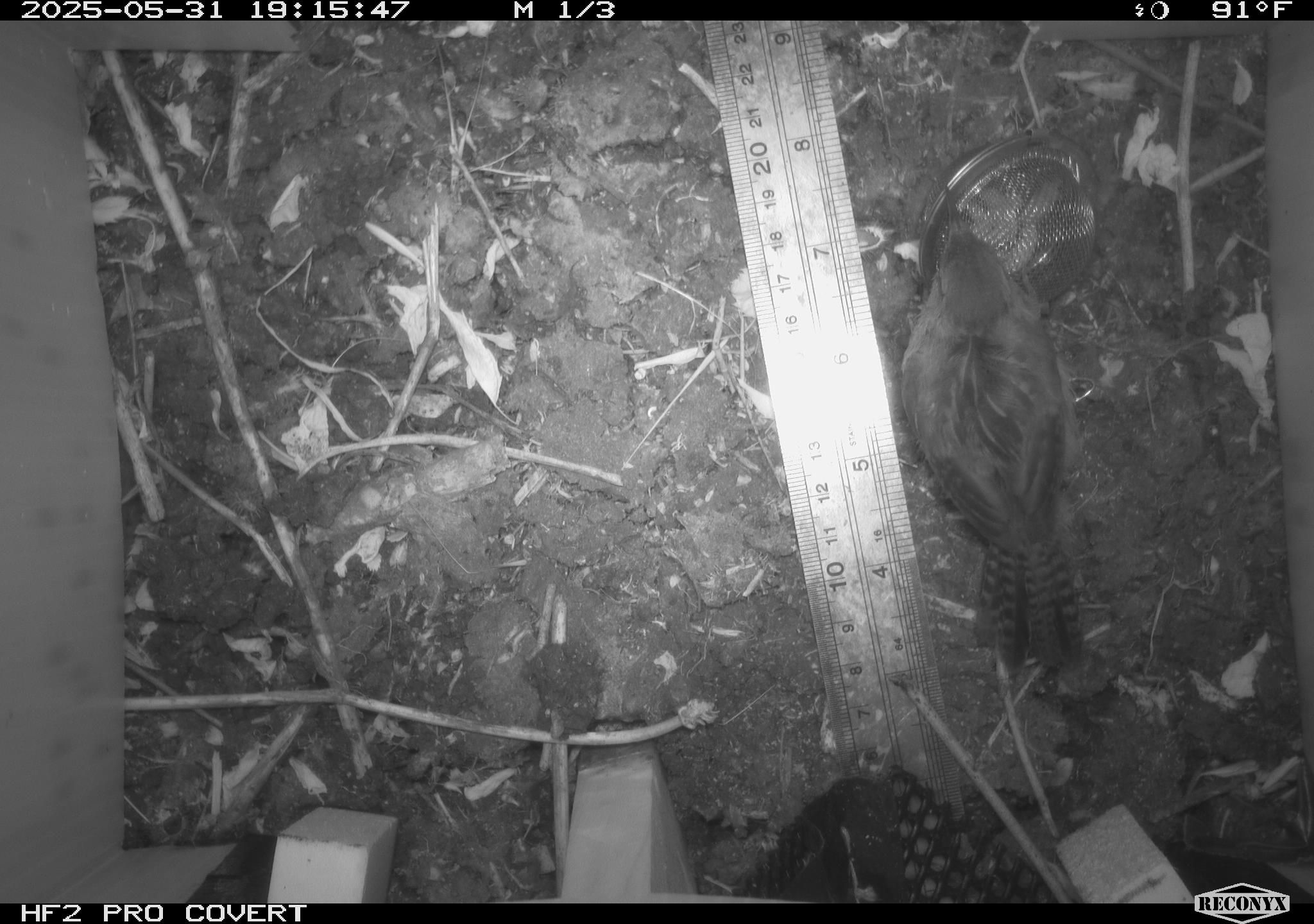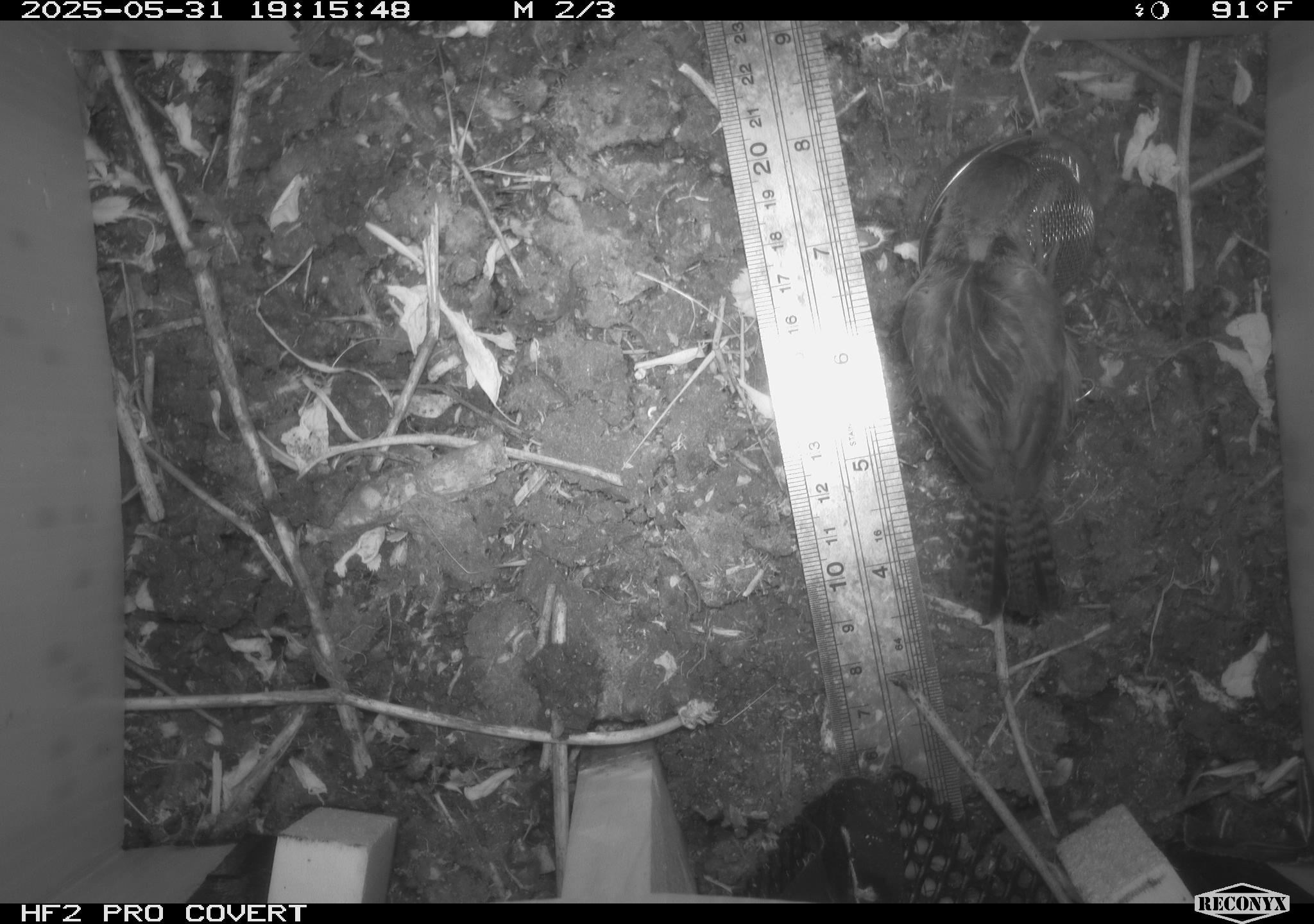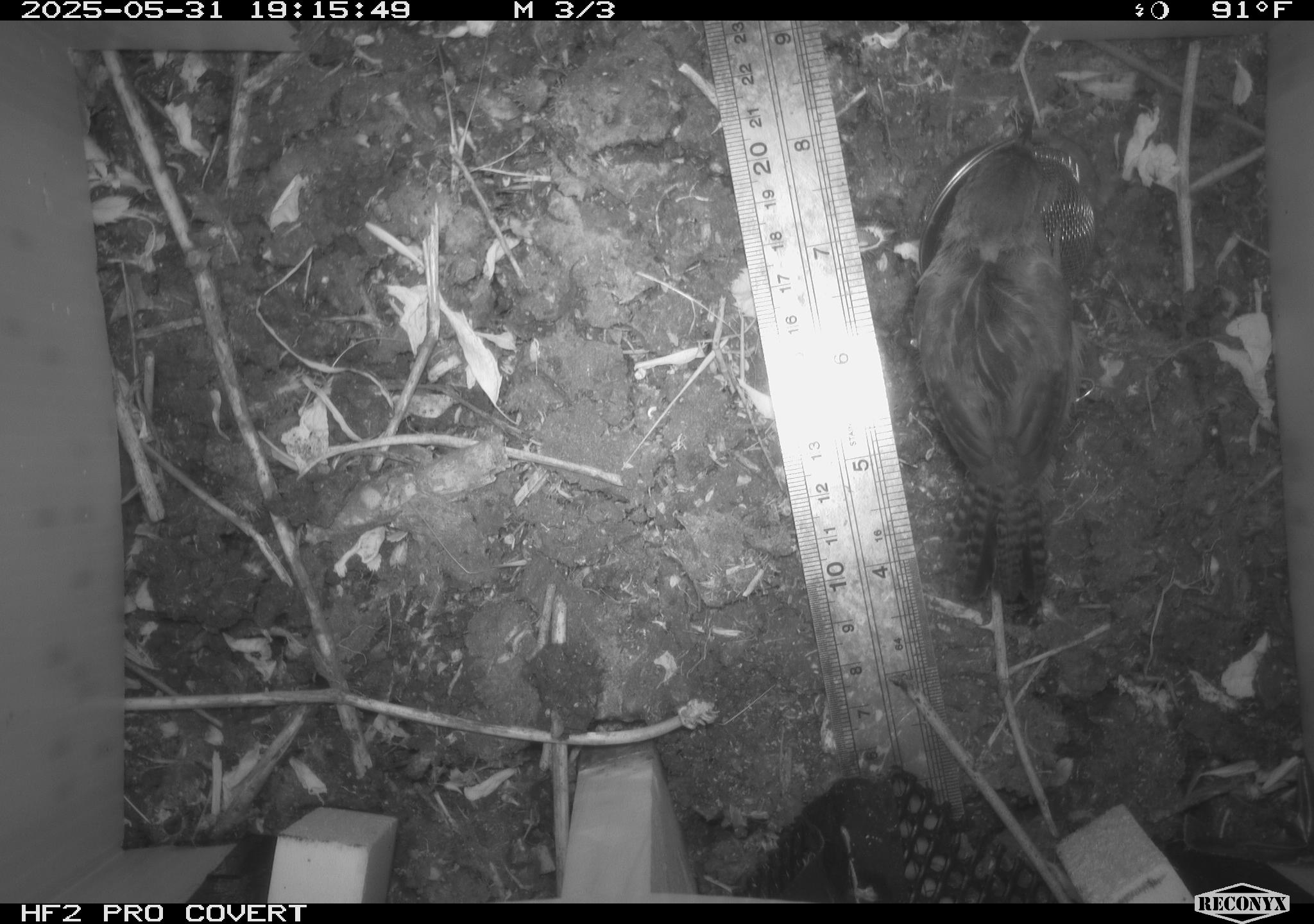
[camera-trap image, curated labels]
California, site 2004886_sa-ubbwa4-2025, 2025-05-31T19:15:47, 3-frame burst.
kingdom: Animalia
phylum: Chordata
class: Aves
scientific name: Aves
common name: bird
Bird (Aves).